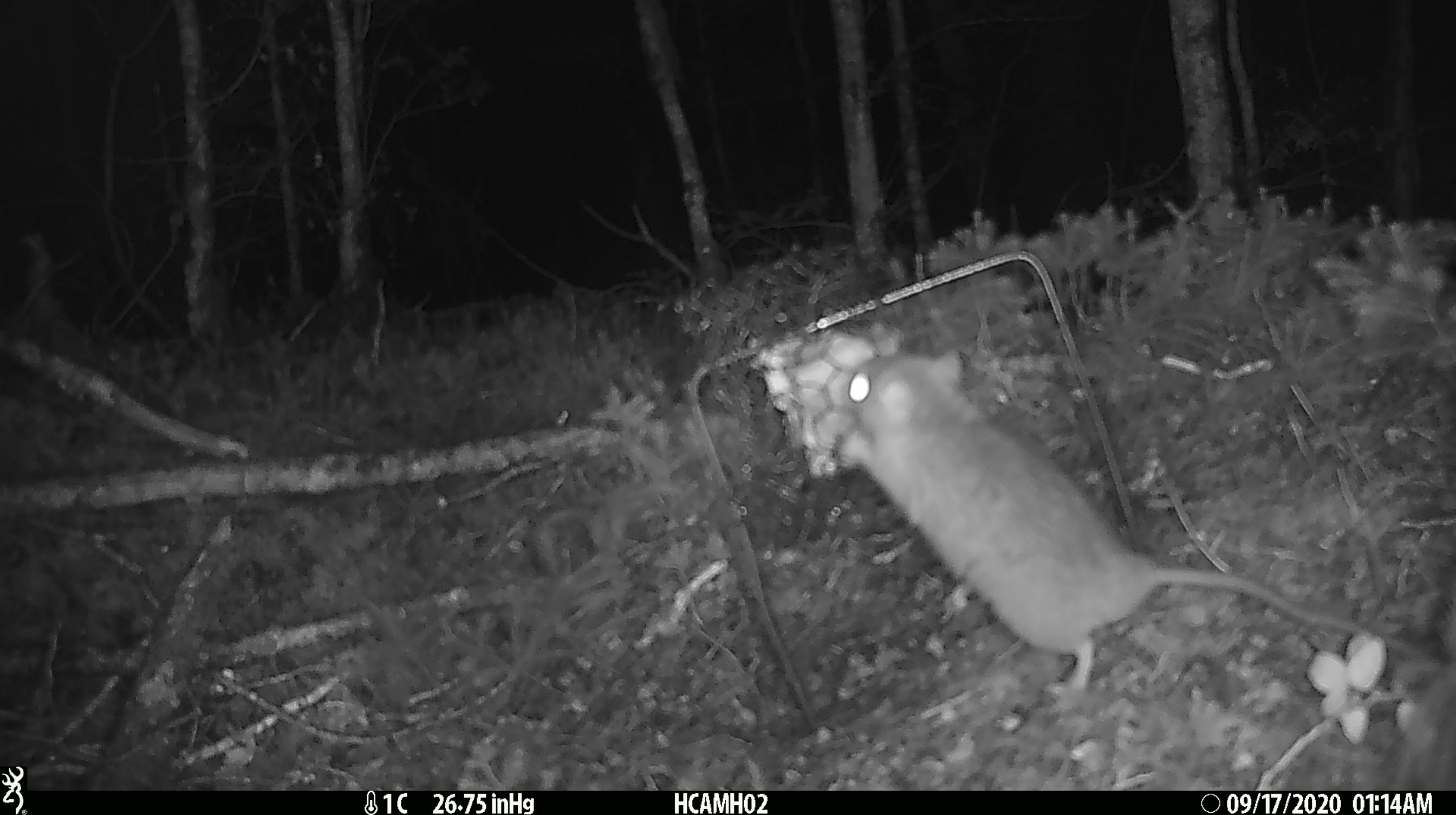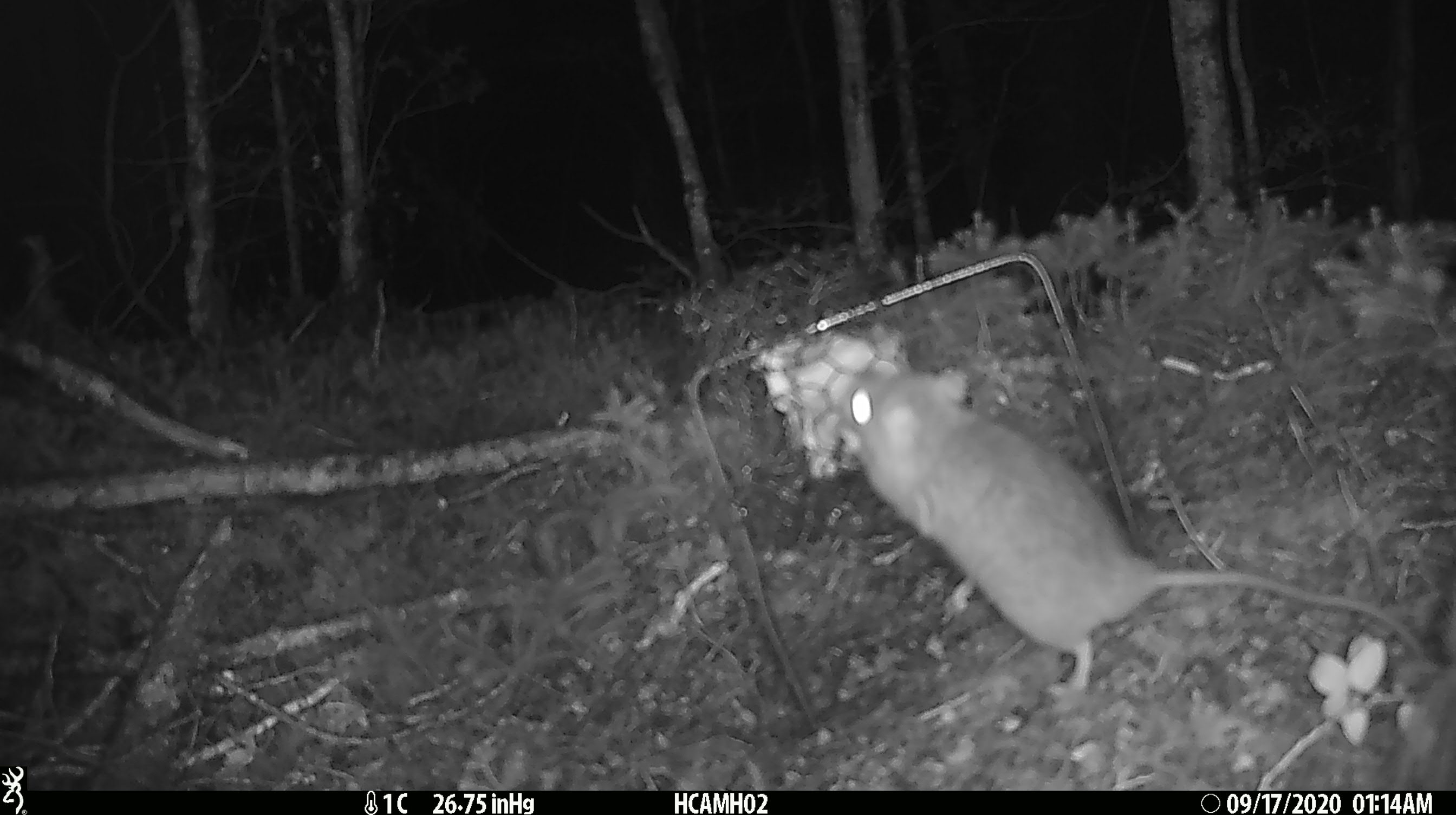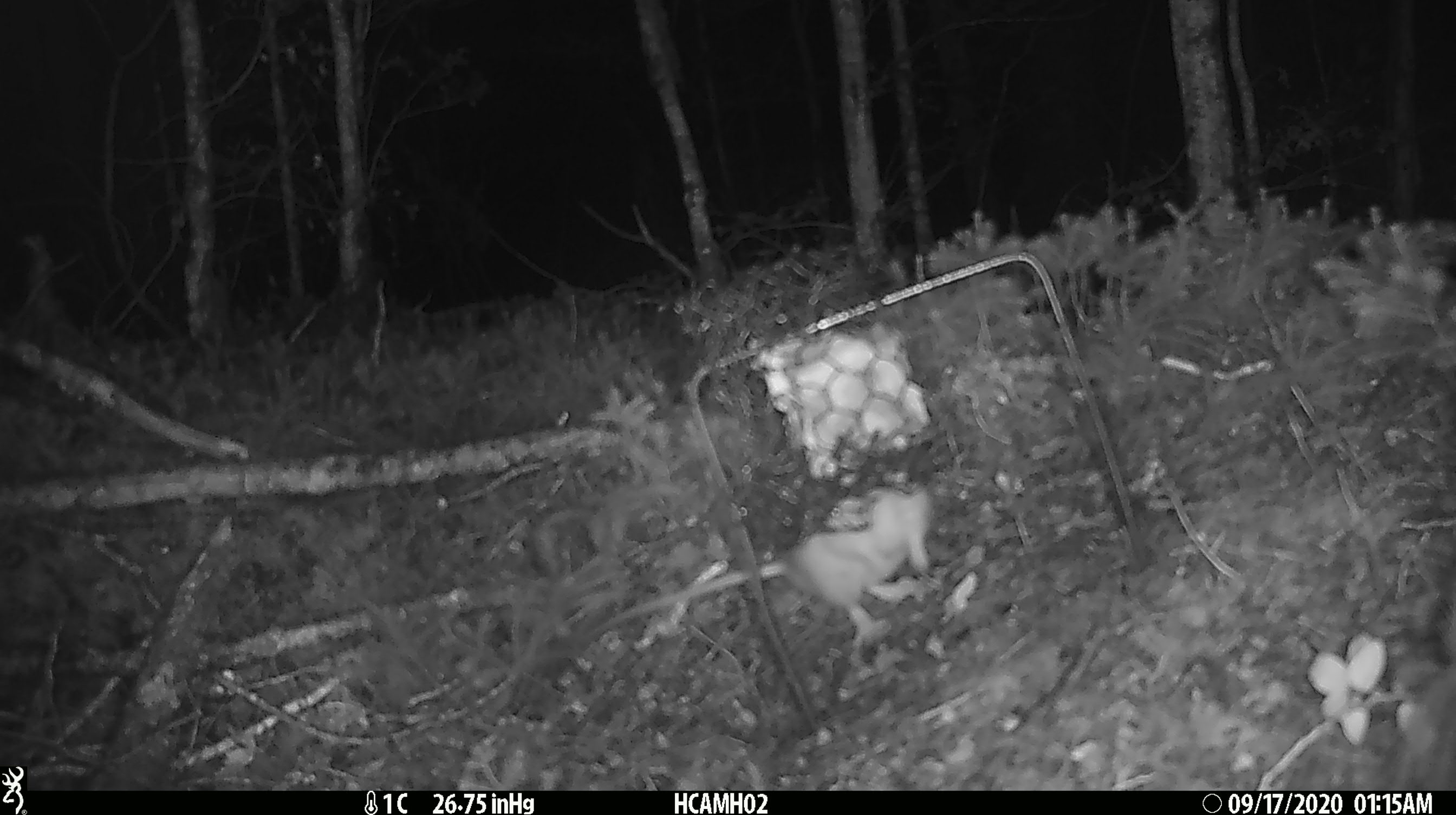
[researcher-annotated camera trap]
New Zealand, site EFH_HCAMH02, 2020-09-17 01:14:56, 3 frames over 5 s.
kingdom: Animalia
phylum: Chordata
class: Mammalia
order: Rodentia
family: Muridae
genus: Rattus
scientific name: Rattus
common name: rat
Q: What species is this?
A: Rat (Rattus).